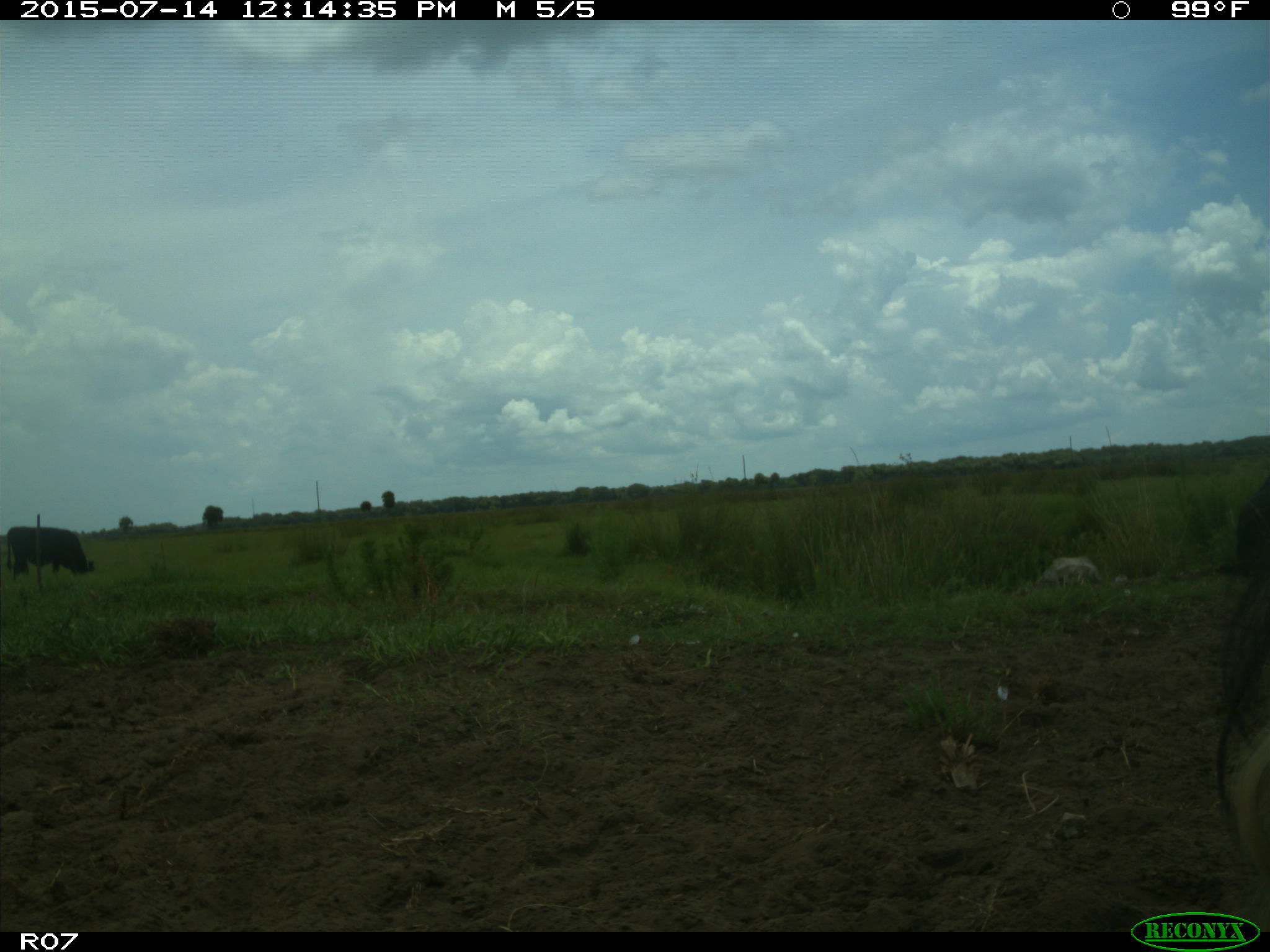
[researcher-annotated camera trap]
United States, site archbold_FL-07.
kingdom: Animalia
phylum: Chordata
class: Mammalia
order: Artiodactyla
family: Bovidae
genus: Bos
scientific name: Bos taurus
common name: domestic cow